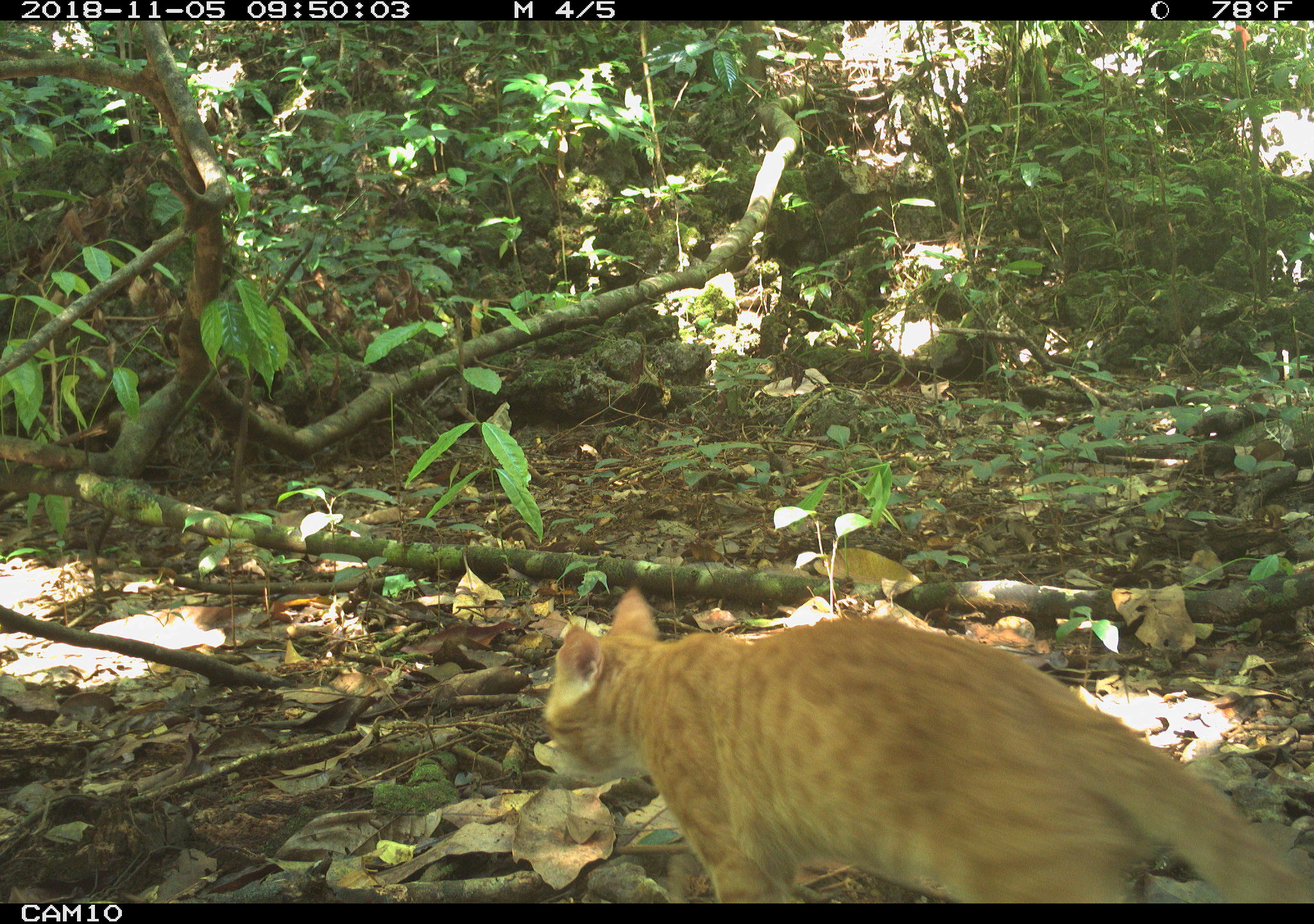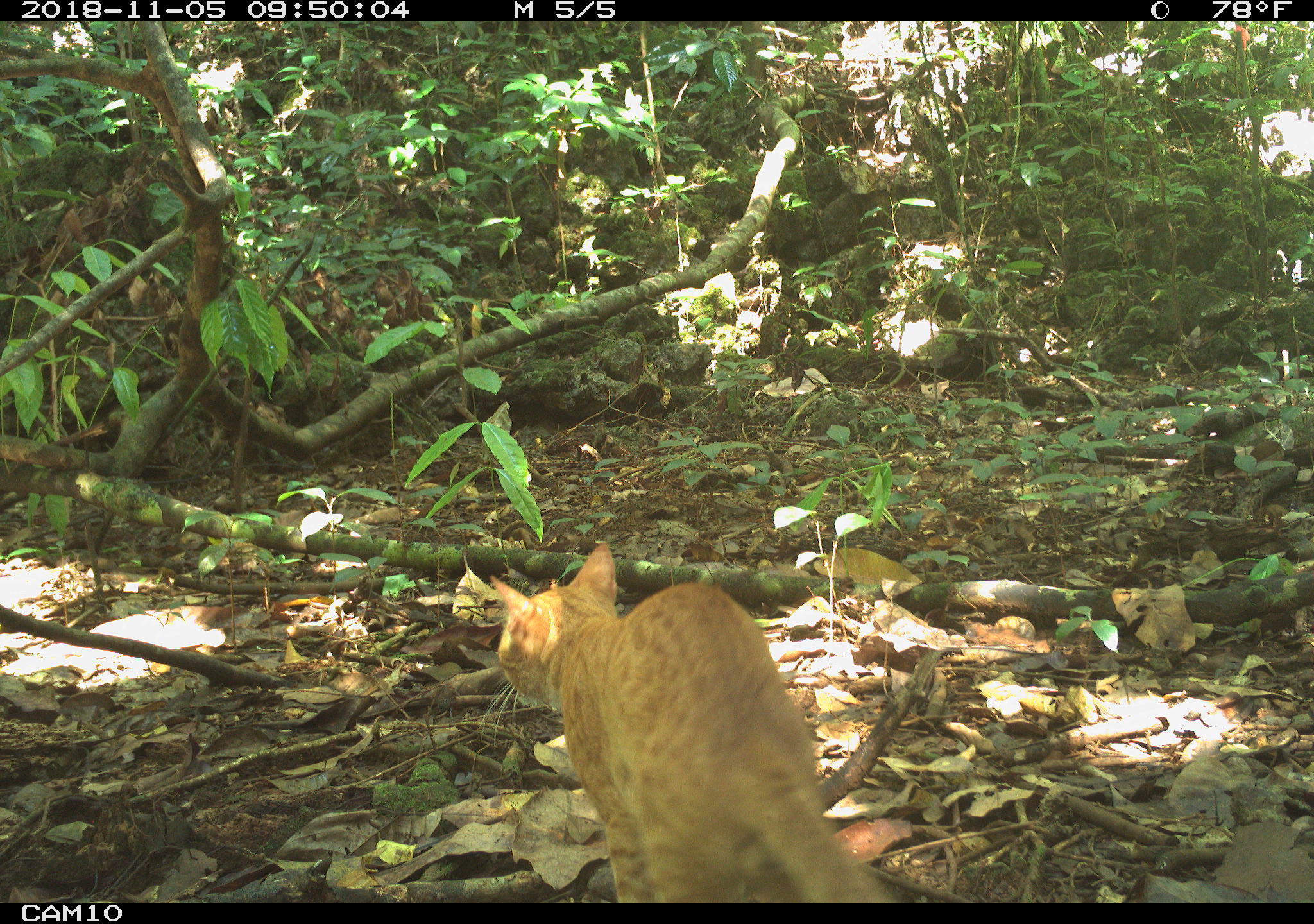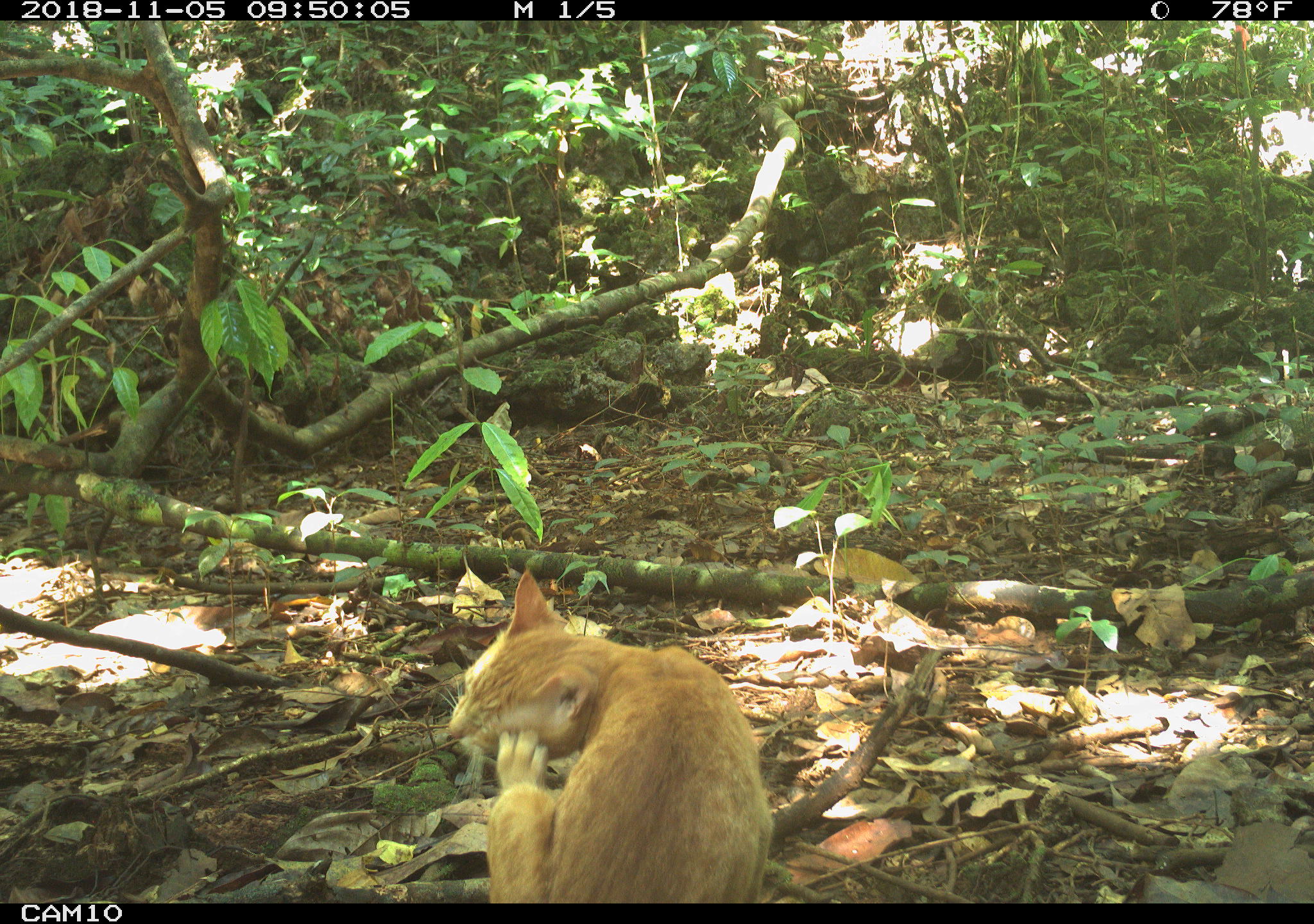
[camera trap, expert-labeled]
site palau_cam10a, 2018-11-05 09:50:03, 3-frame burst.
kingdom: Animalia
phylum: Chordata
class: Mammalia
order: Carnivora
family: Felidae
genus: Felis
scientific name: Felis catus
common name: cat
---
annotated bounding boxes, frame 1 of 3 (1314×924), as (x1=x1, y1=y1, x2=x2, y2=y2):
cat: (x1=539, y1=583, x2=1304, y2=904)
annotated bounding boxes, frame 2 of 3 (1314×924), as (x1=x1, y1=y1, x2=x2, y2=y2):
cat: (x1=478, y1=542, x2=946, y2=898)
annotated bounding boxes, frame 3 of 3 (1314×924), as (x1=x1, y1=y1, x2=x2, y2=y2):
cat: (x1=432, y1=567, x2=773, y2=904)